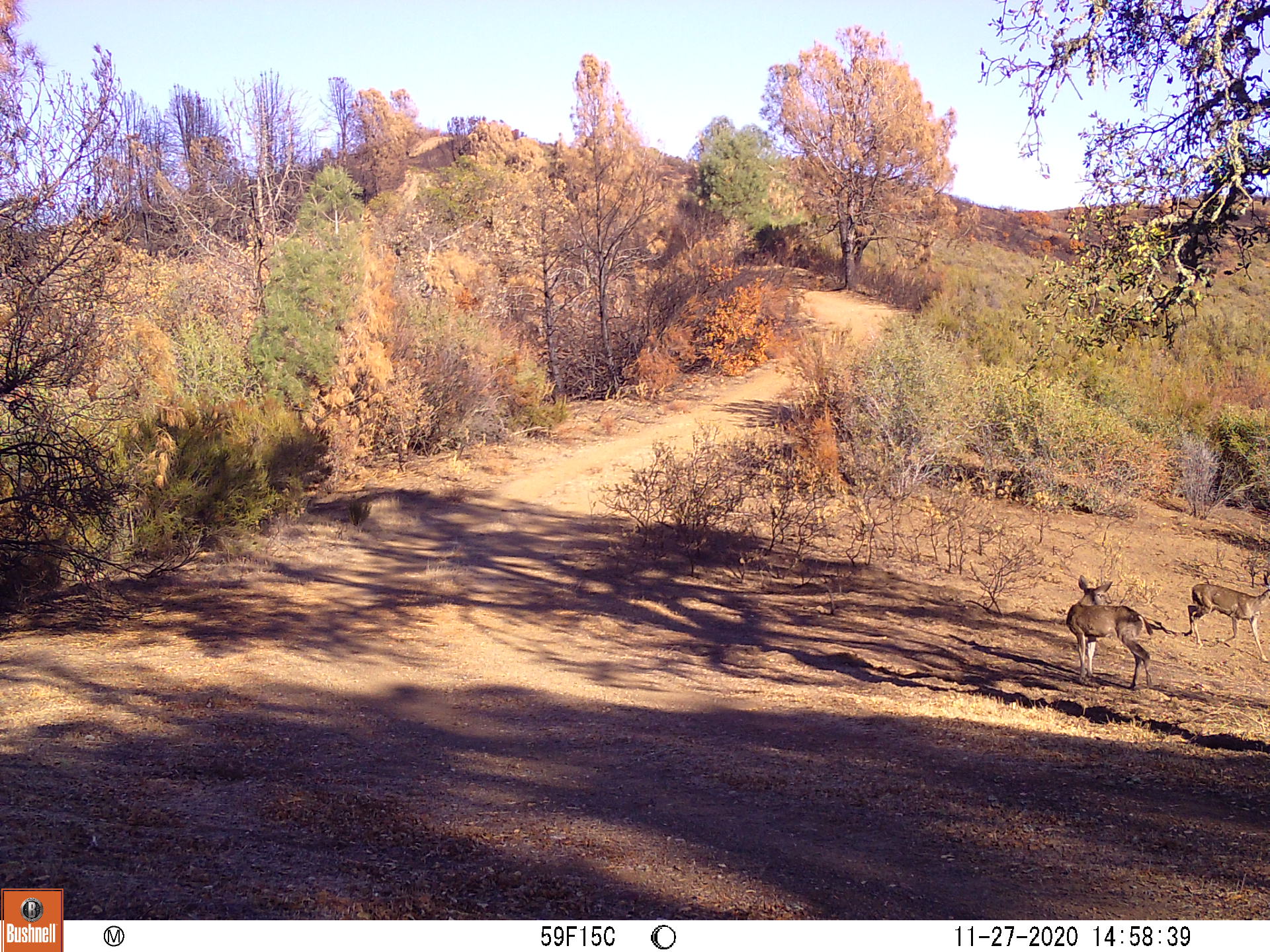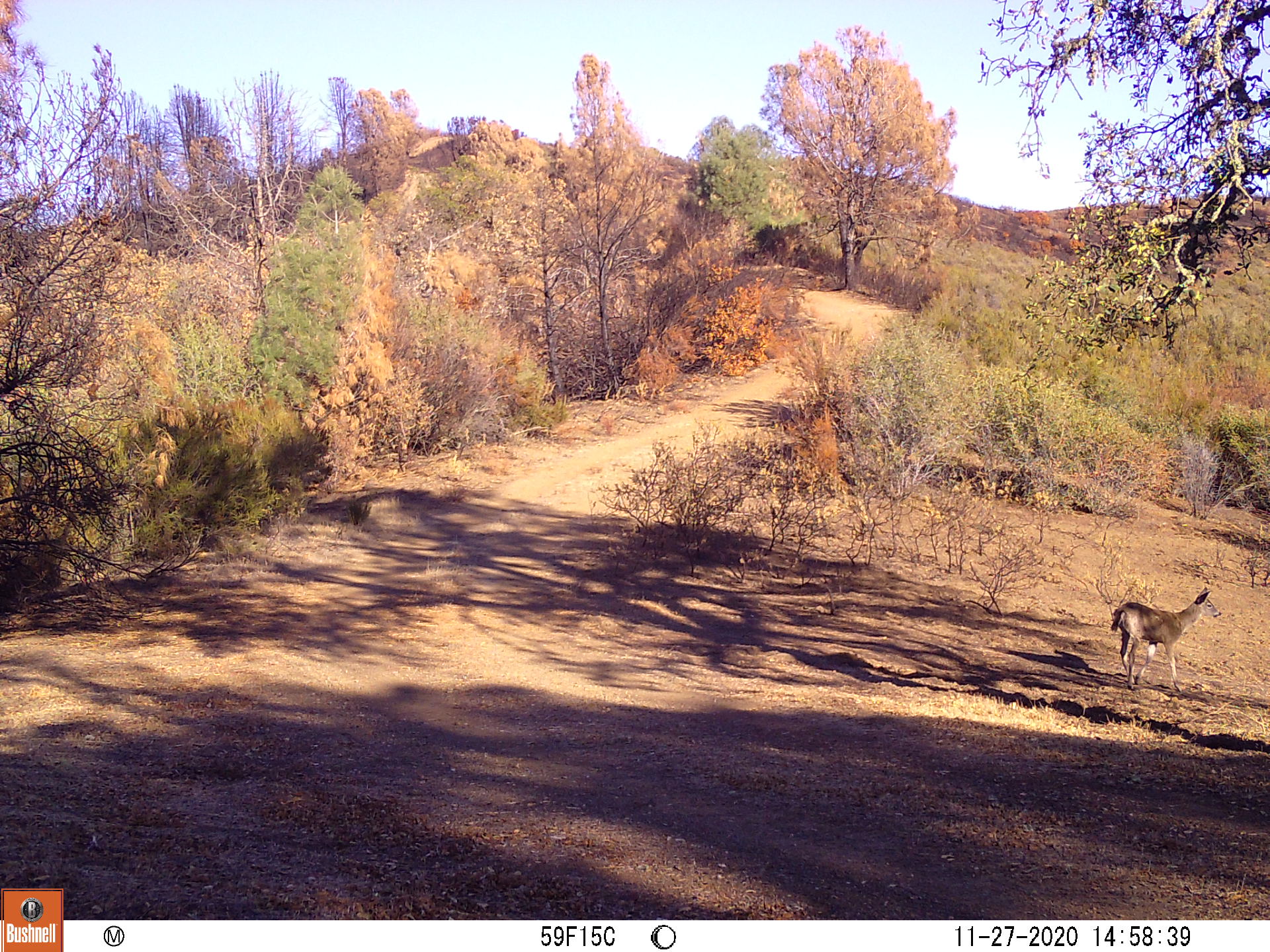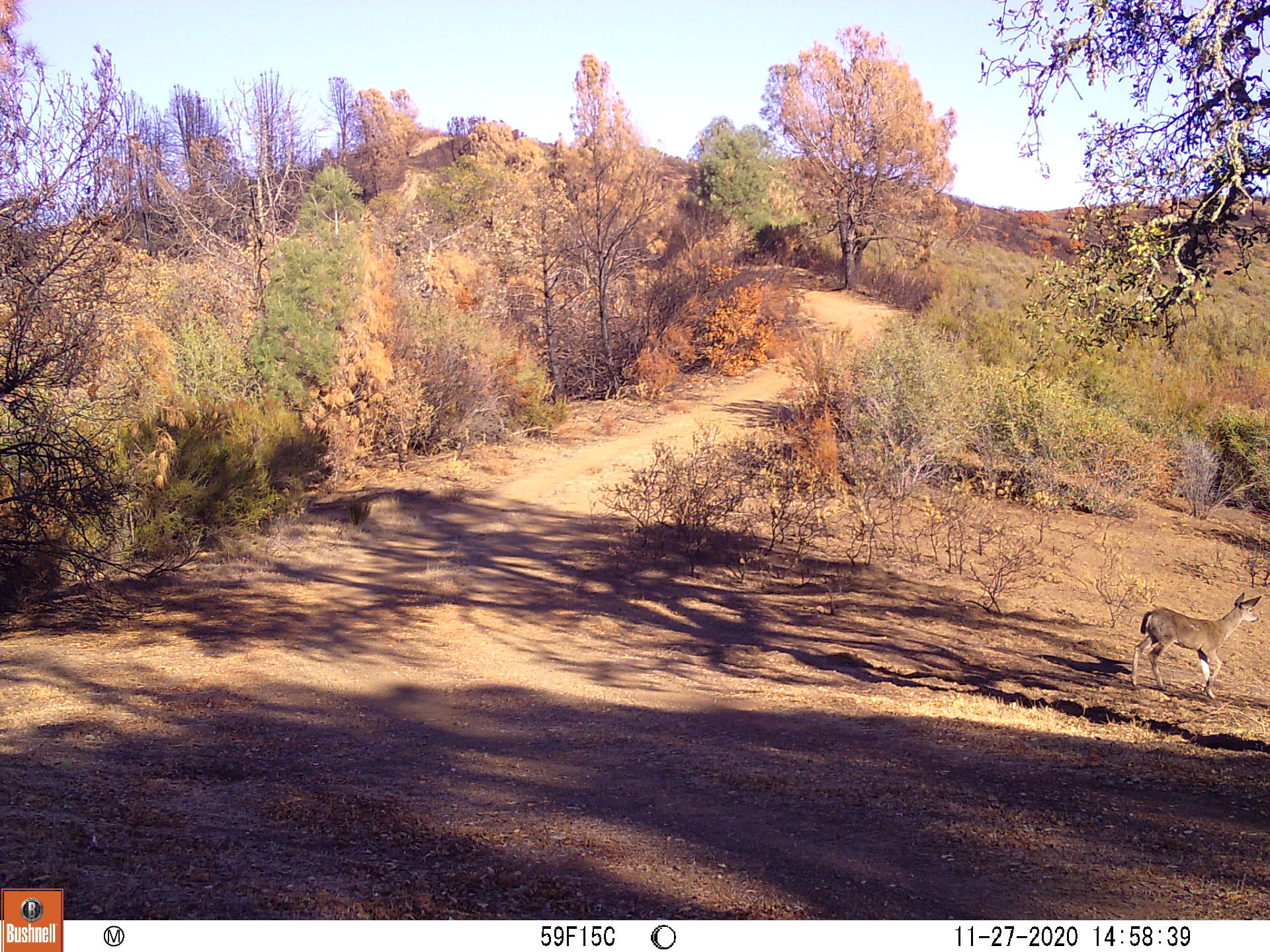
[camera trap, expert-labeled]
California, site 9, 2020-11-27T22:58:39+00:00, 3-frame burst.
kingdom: Animalia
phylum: Chordata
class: Mammalia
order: Artiodactyla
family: Cervidae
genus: Odocoileus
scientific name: Odocoileus hemionus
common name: mule deer